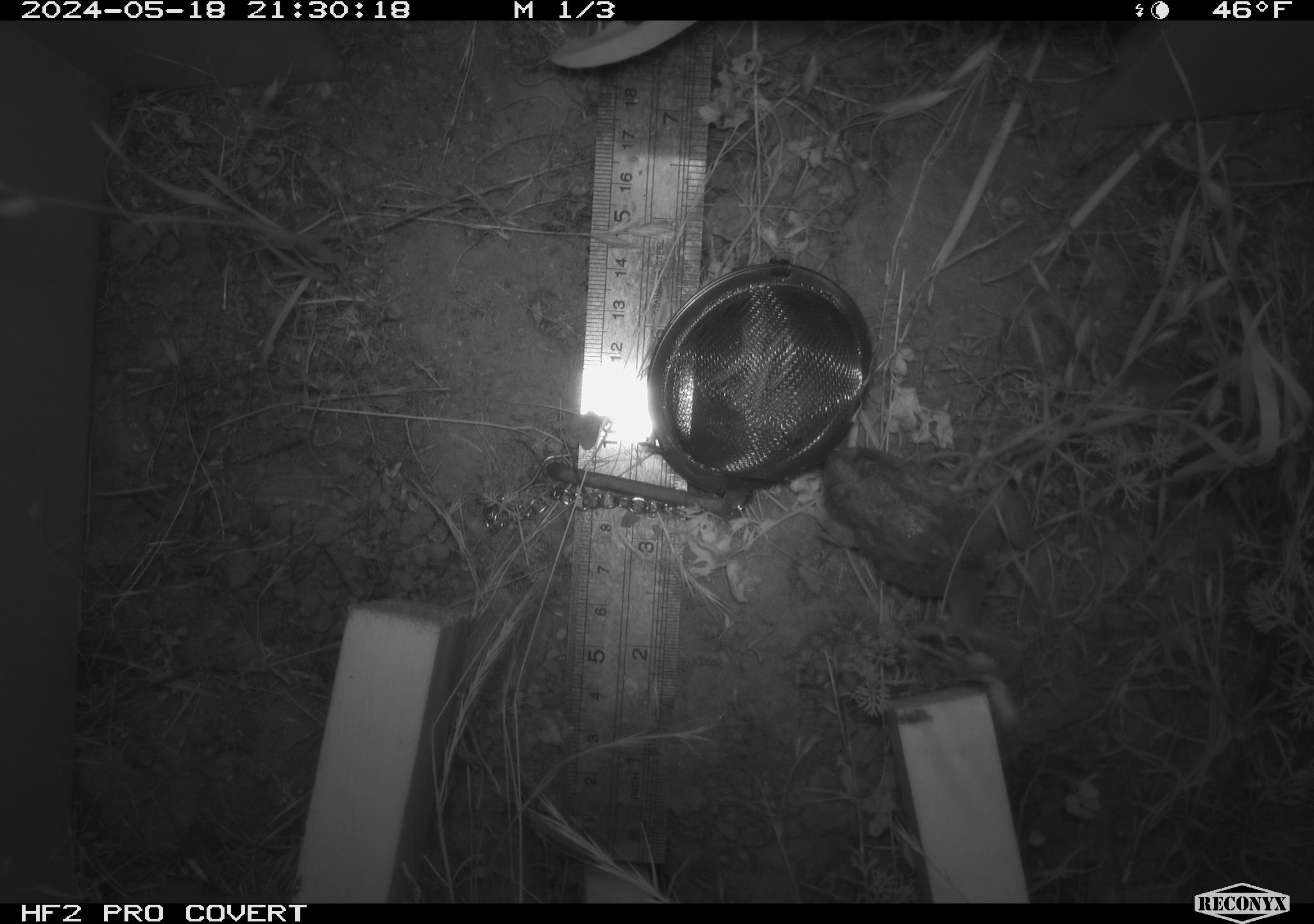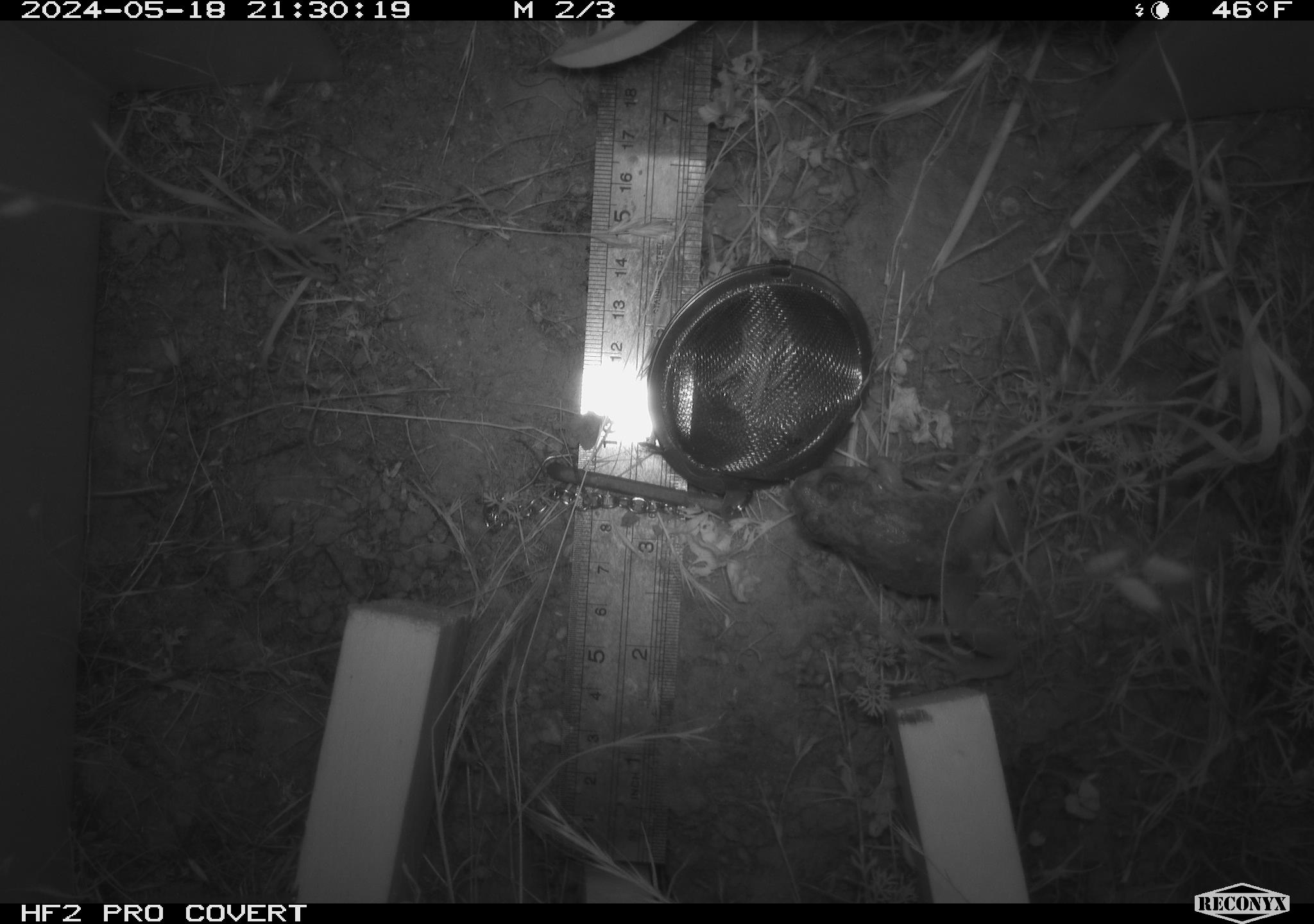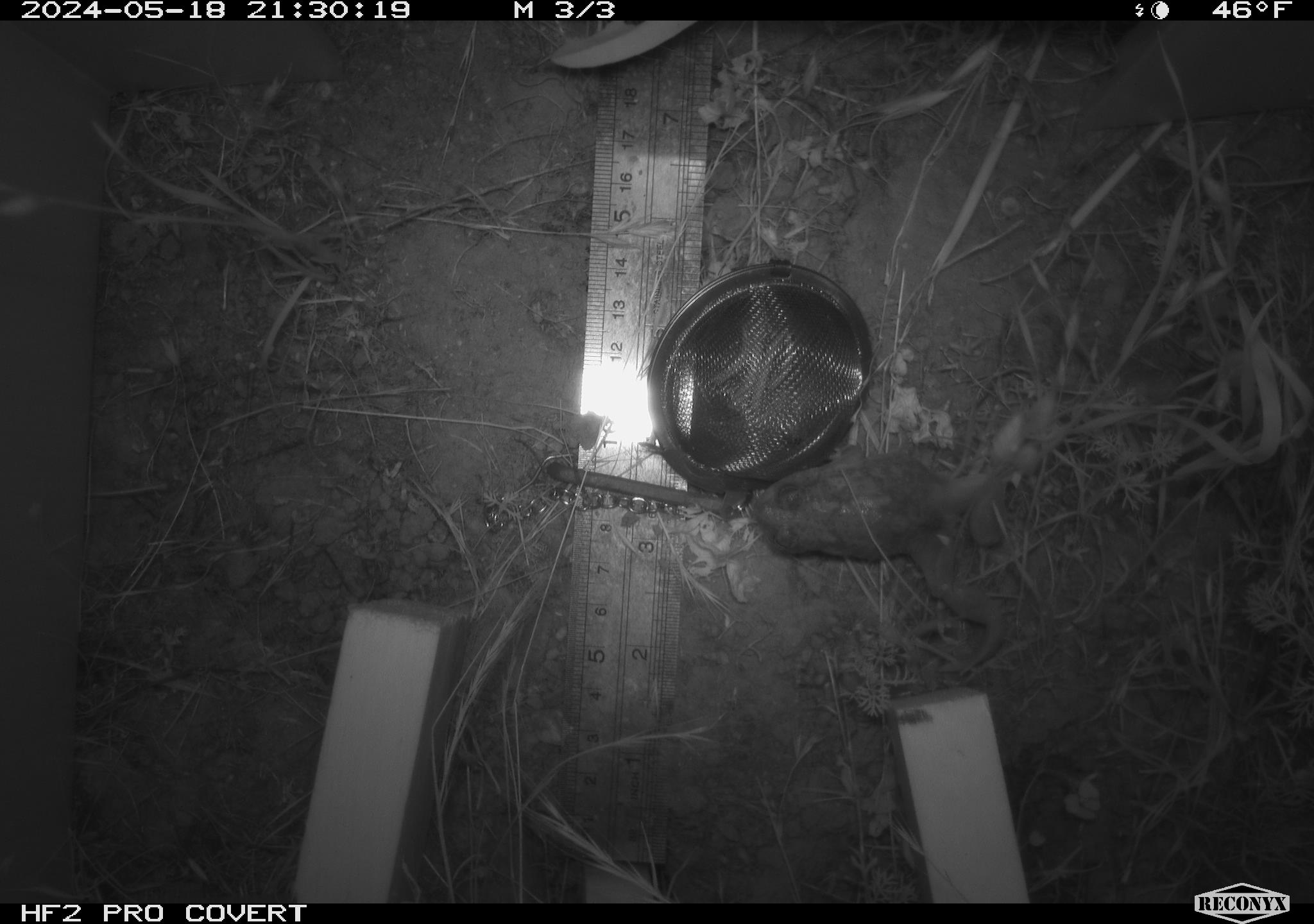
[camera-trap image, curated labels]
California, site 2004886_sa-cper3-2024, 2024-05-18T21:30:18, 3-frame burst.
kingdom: Animalia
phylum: Chordata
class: Amphibia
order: Anura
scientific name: Anura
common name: frogs